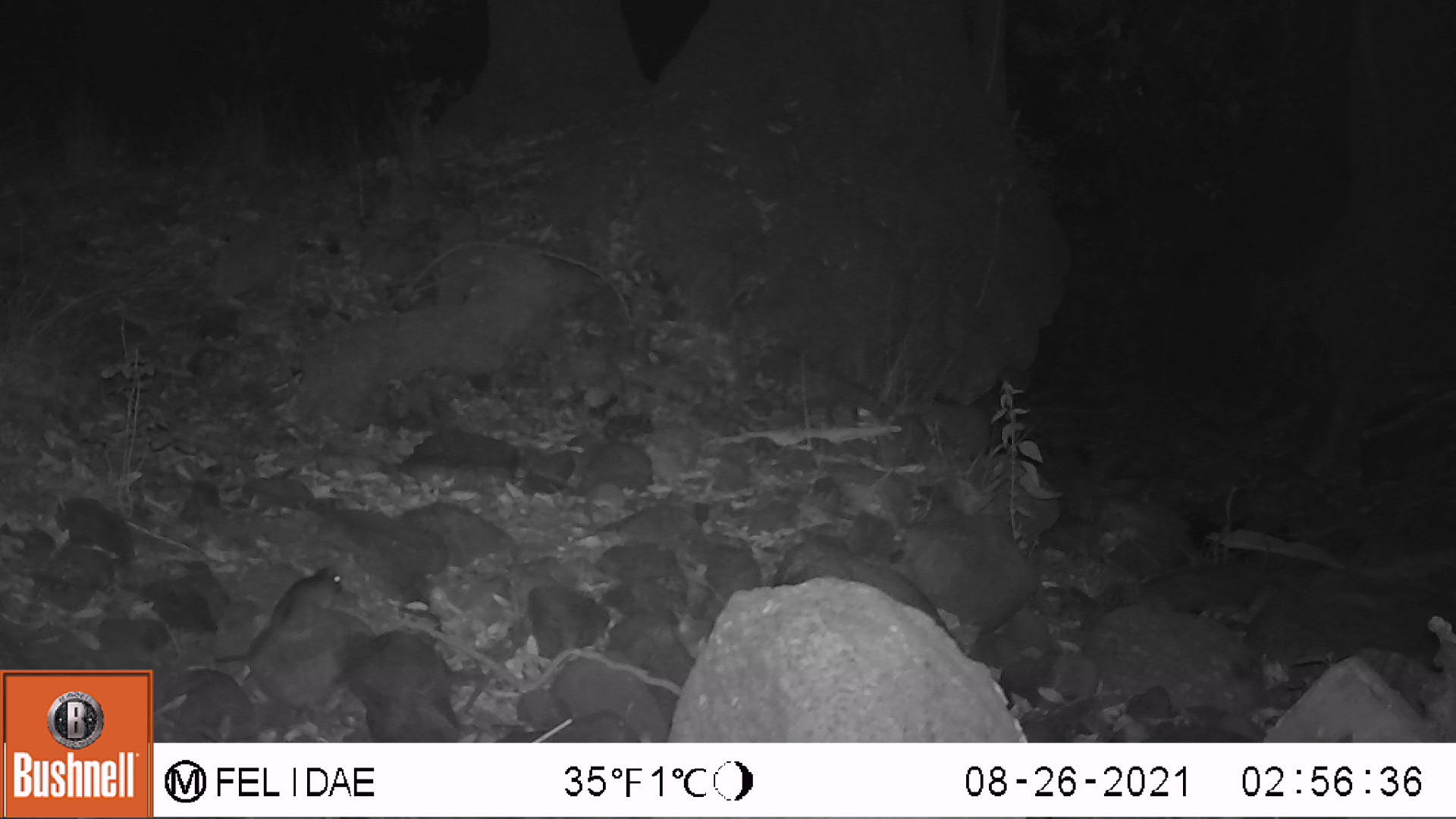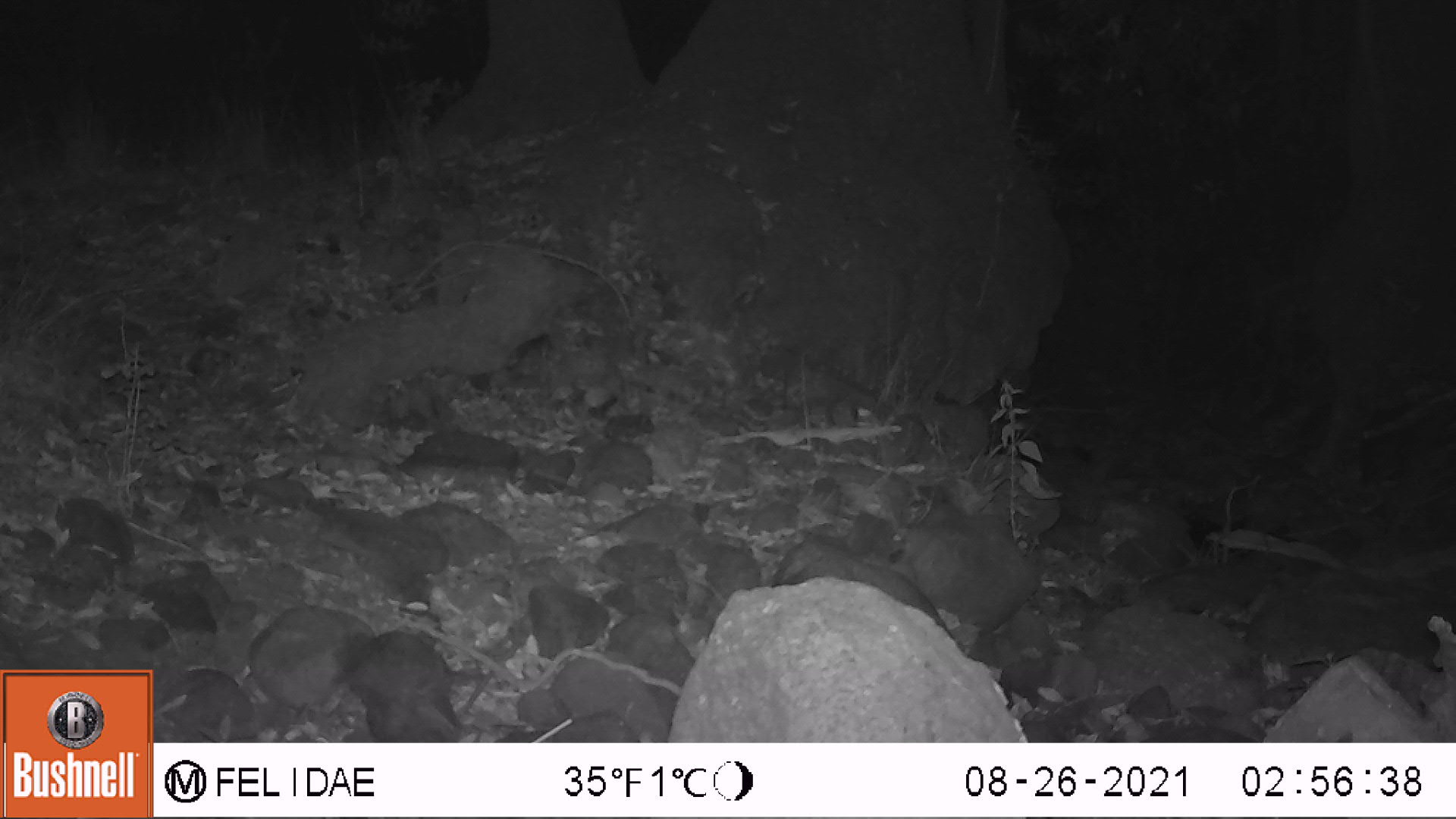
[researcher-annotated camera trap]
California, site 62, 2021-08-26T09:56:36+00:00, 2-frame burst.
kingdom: Animalia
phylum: Chordata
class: Mammalia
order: Rodentia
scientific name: Rodentia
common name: mouse or rat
Mouse or rat (Rodentia).